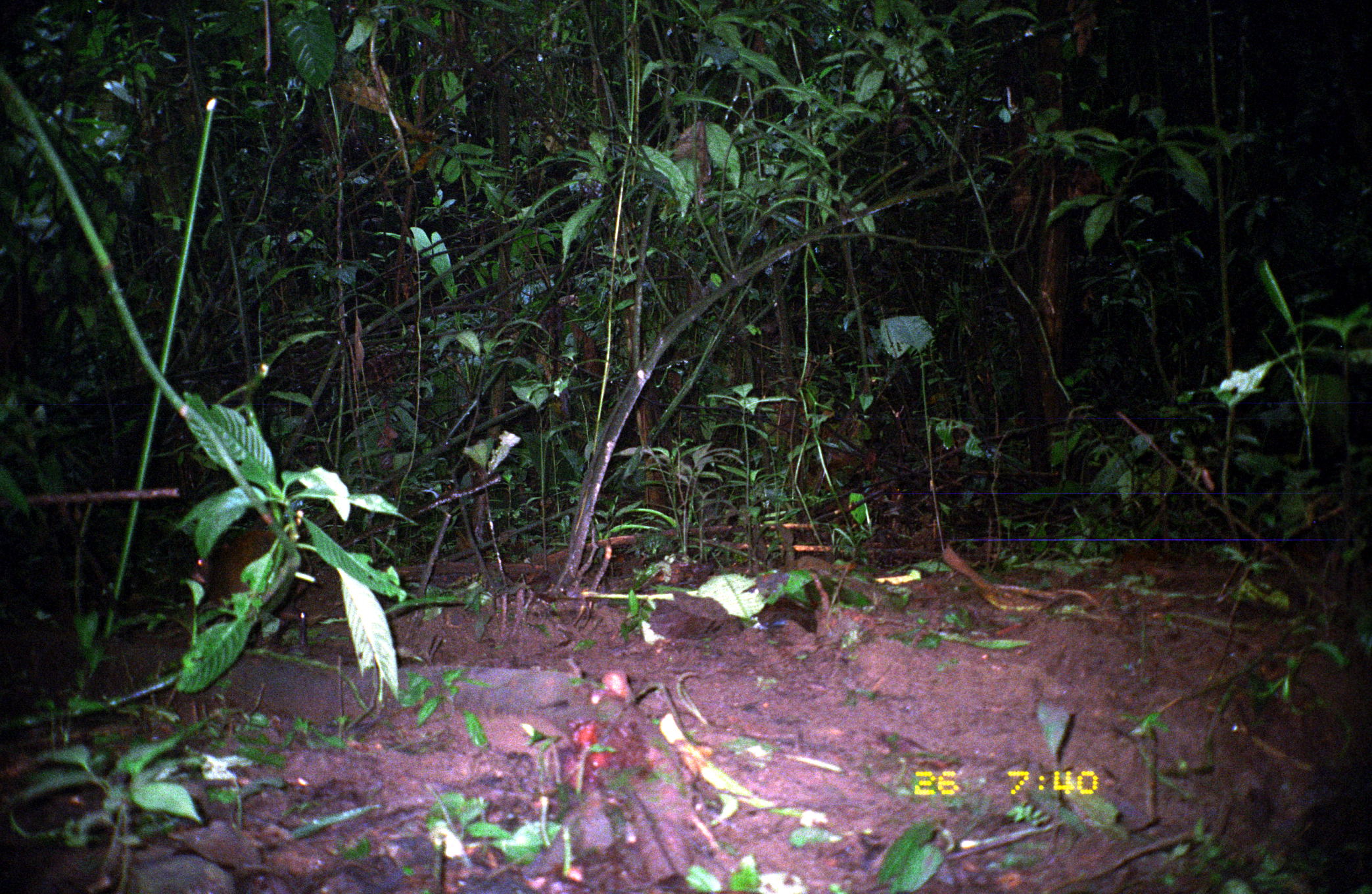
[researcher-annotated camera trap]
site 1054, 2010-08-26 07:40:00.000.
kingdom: Animalia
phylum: Chordata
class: Mammalia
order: Rodentia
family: Dasyproctidae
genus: Dasyprocta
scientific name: Dasyprocta punctata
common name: central american agouti